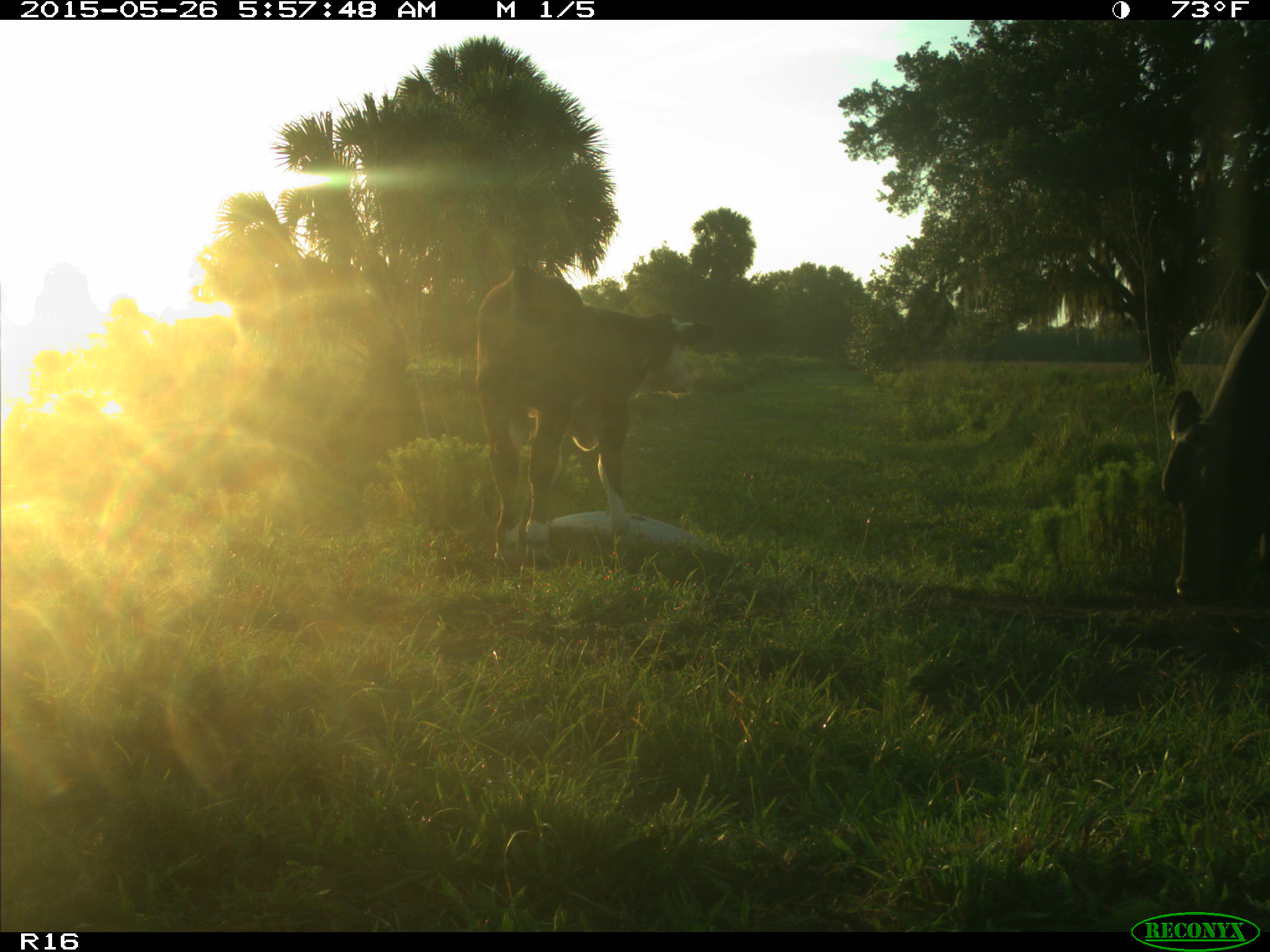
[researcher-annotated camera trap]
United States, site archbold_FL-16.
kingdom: Animalia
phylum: Chordata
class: Mammalia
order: Artiodactyla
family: Bovidae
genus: Bos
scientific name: Bos taurus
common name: domestic cow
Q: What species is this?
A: Bos taurus (domestic cow).